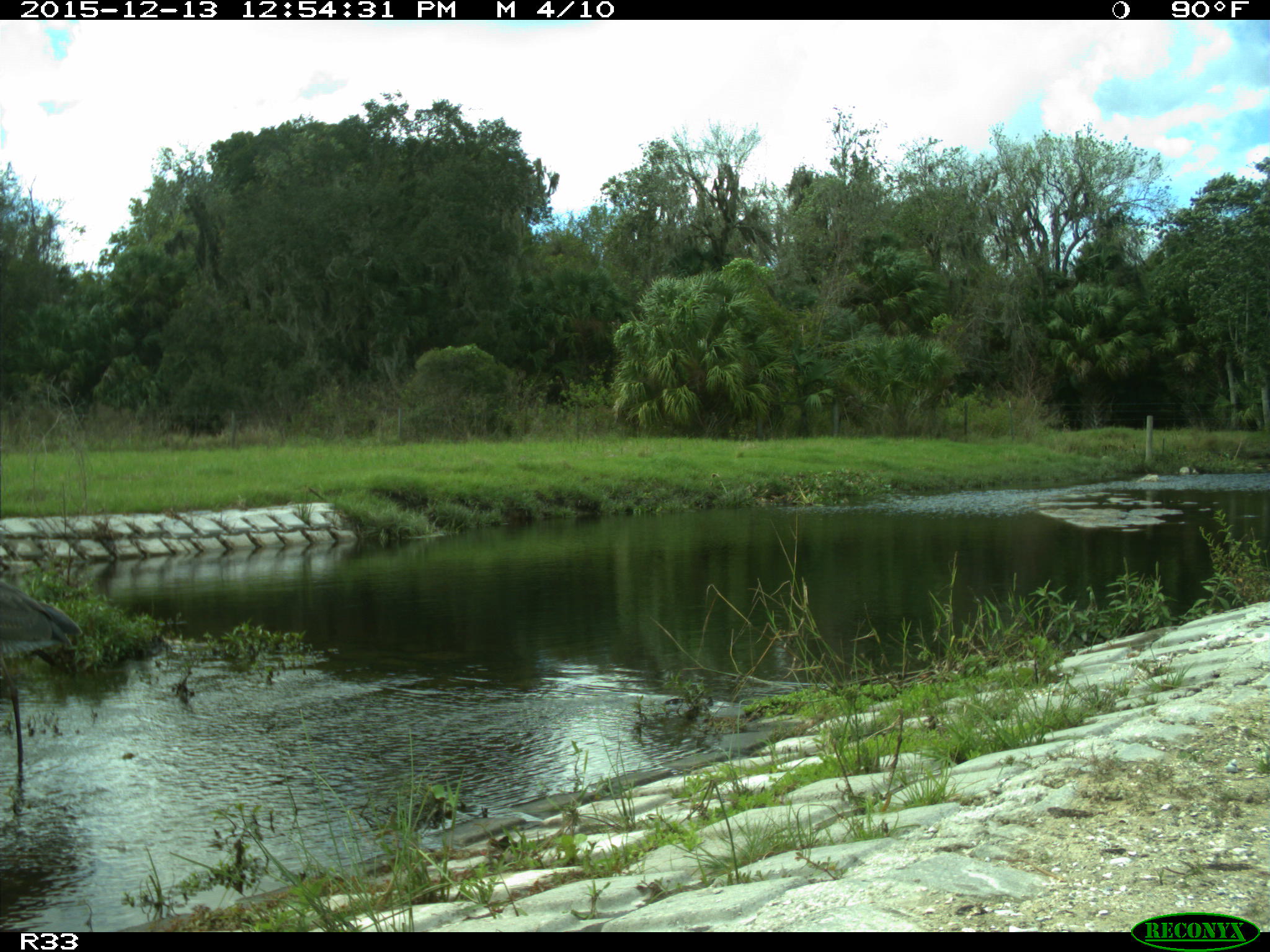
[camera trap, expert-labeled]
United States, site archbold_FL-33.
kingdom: Animalia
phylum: Chordata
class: Aves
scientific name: Aves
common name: birds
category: unidentified bird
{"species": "unidentified bird (birds) (Aves)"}